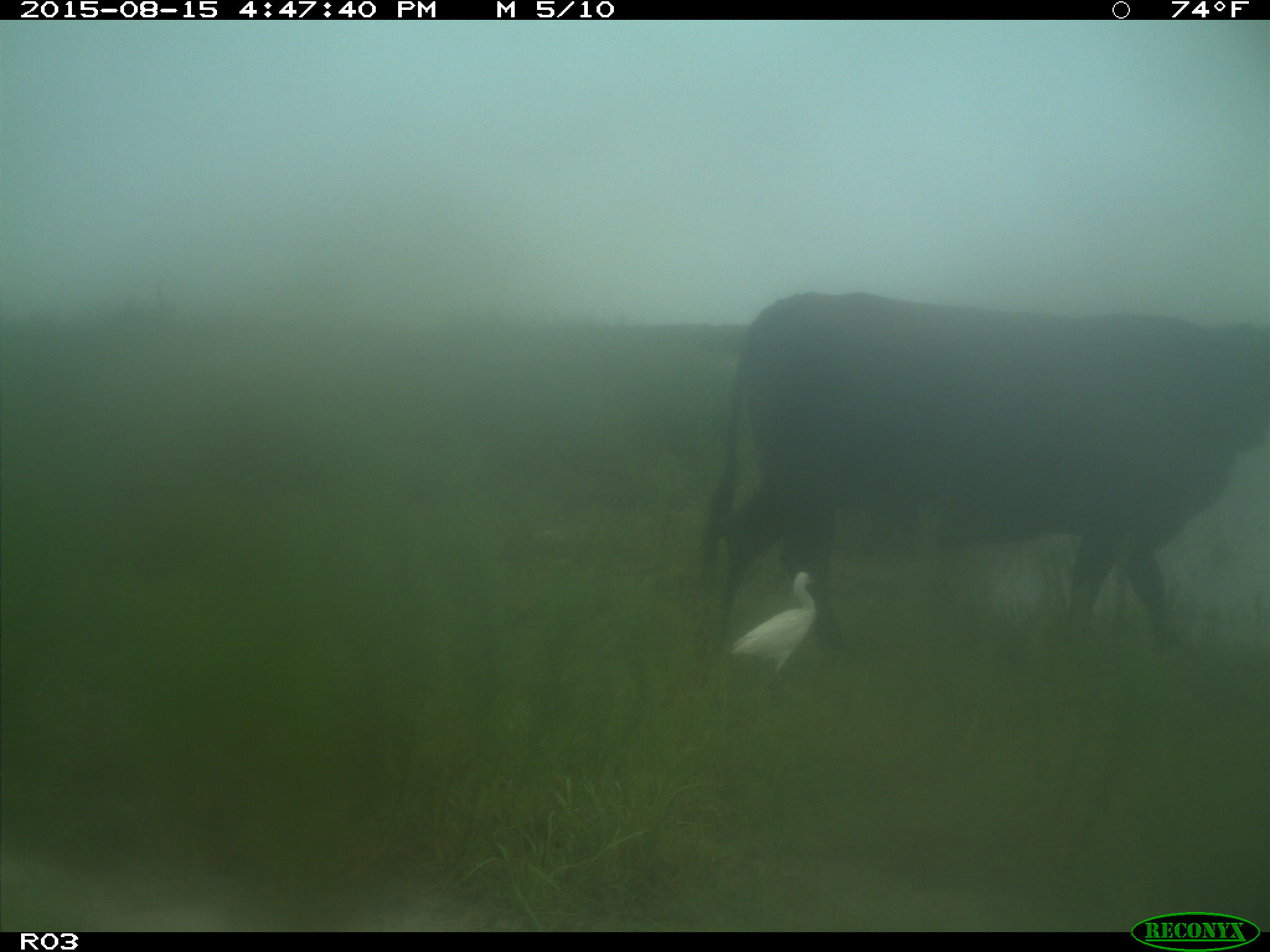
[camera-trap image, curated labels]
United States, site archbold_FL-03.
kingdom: Animalia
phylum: Chordata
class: Mammalia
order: Artiodactyla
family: Bovidae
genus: Bos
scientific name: Bos taurus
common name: domestic cow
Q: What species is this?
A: Bos taurus (domestic cow).